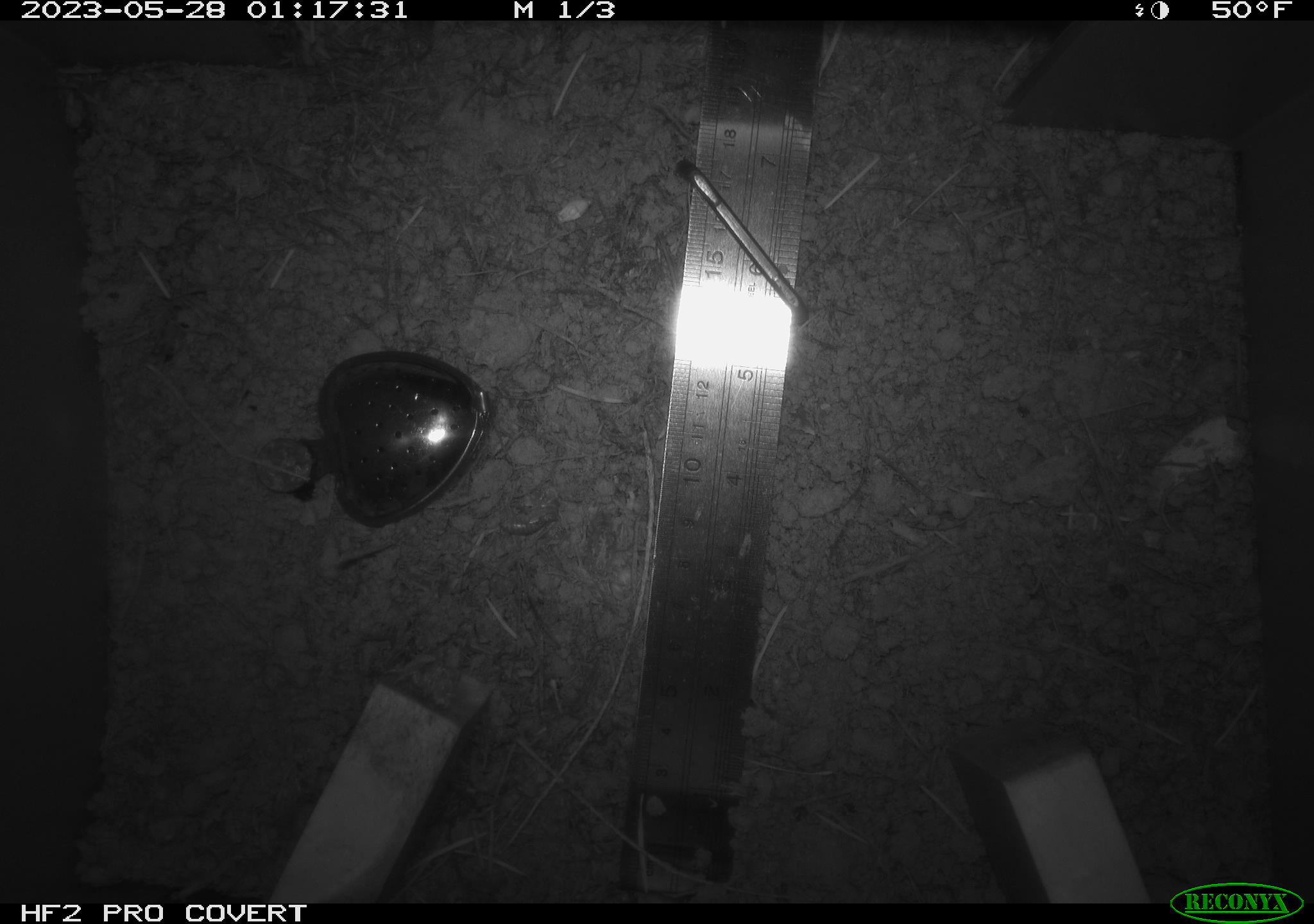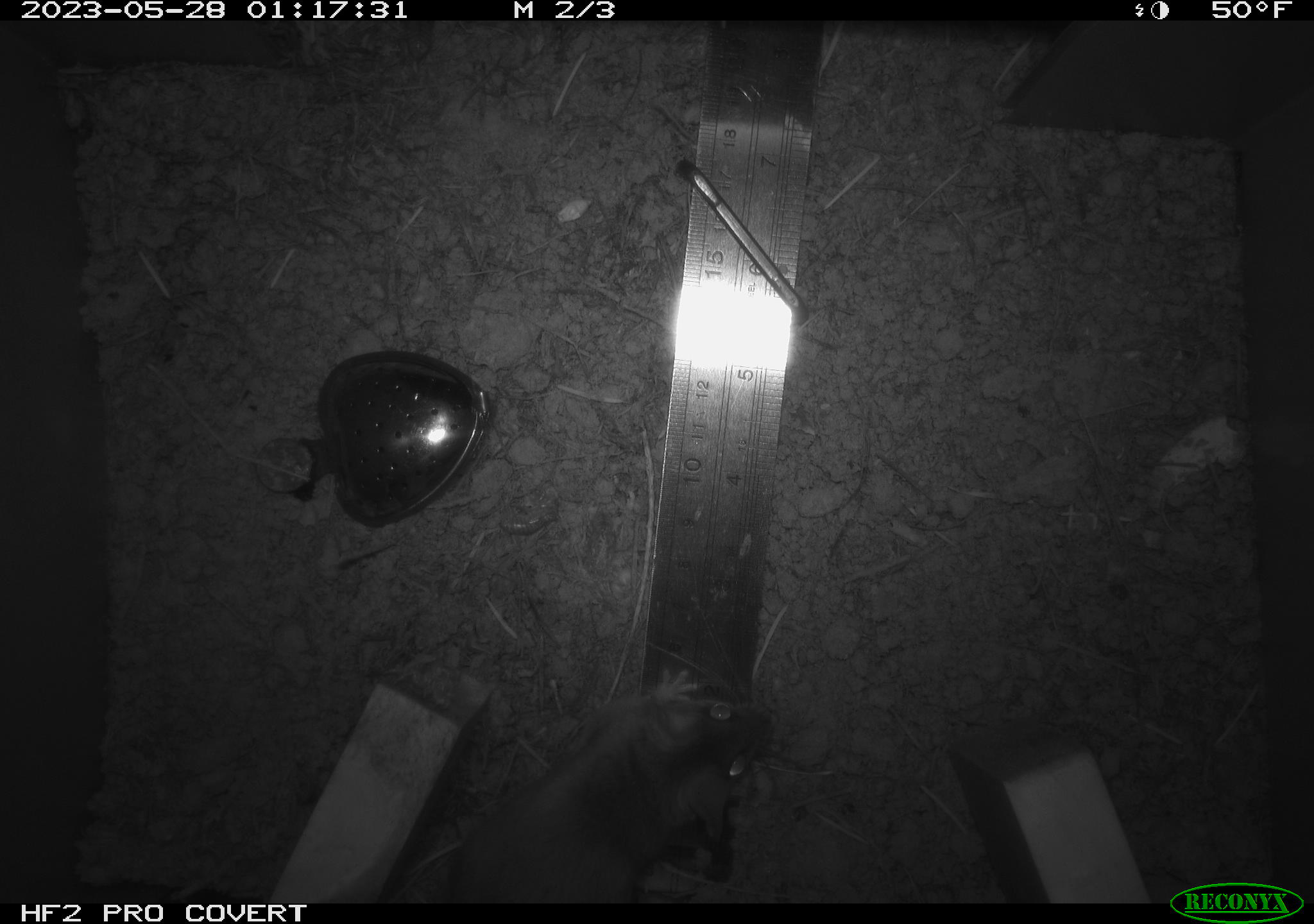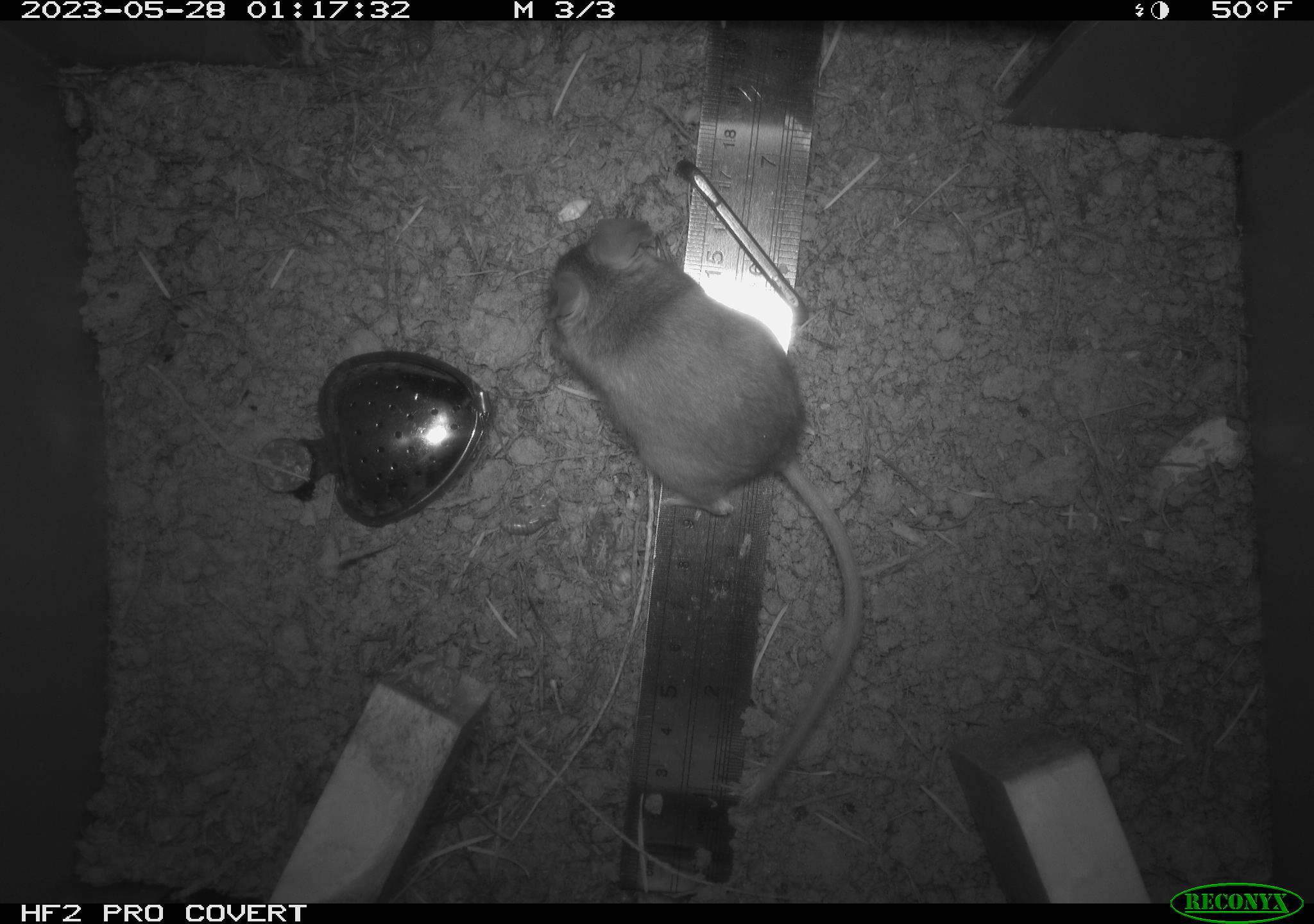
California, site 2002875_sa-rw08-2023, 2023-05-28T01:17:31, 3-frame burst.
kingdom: Animalia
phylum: Chordata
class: Mammalia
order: Rodentia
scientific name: Rodentia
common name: mouse species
Mouse species (Rodentia).